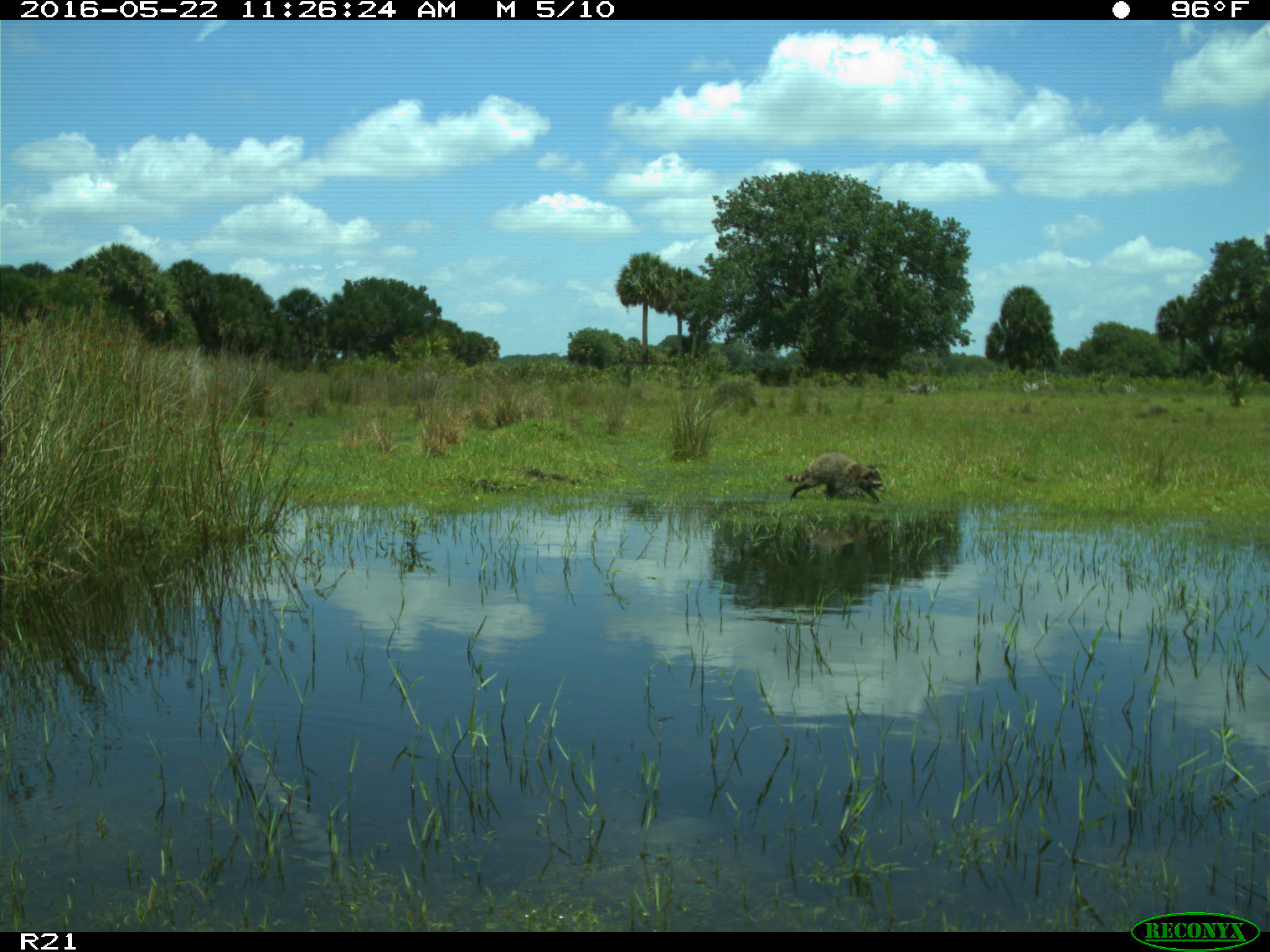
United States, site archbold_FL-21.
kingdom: Animalia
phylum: Chordata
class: Mammalia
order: Carnivora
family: Procyonidae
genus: Procyon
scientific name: Procyon lotor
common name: common raccoon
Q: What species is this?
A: Procyon lotor (common raccoon).